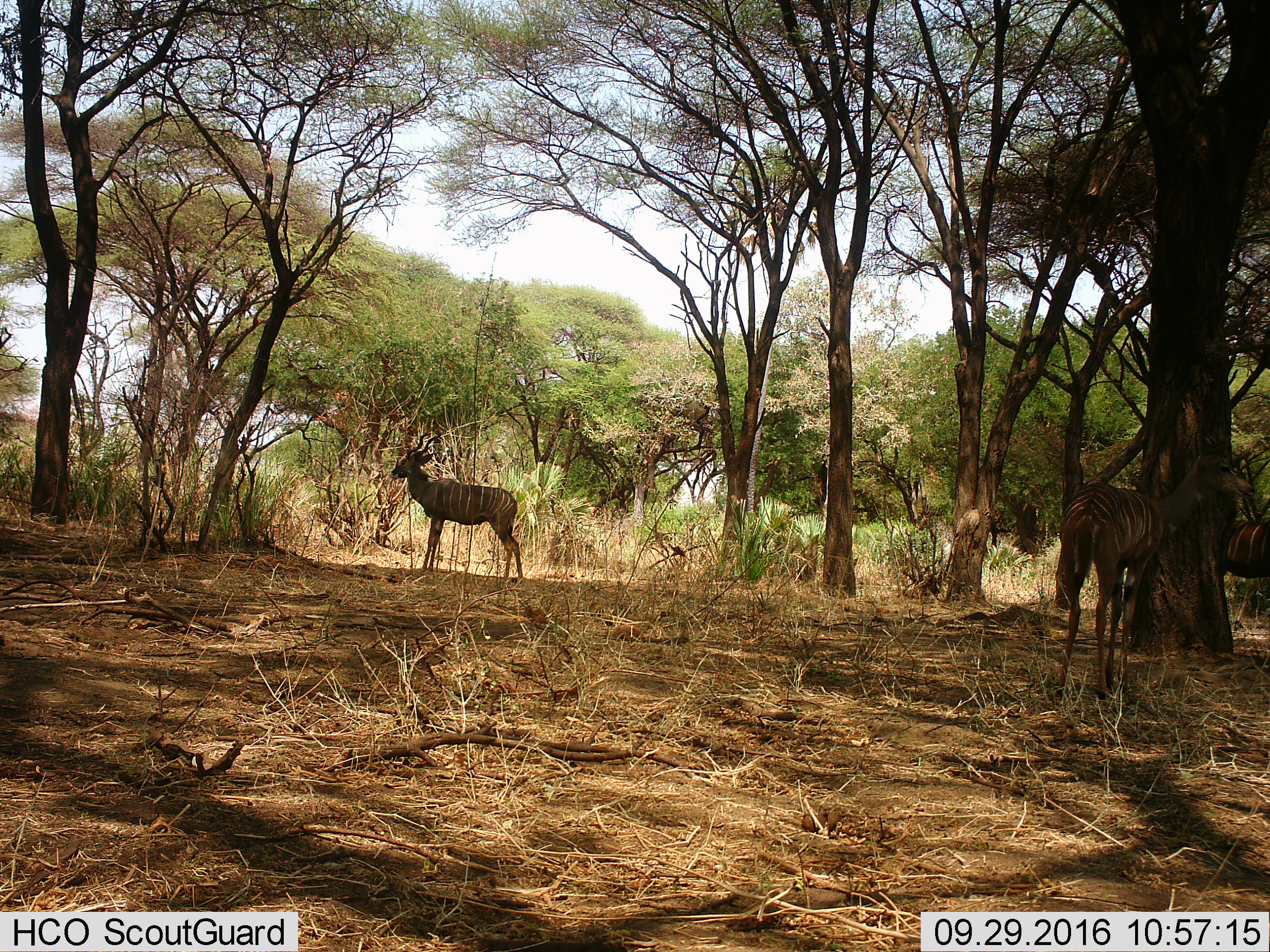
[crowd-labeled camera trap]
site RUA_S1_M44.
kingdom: Animalia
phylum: Chordata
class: Mammalia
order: Artiodactyla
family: Bovidae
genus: Tragelaphus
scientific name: Tragelaphus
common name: kudu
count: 3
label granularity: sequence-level